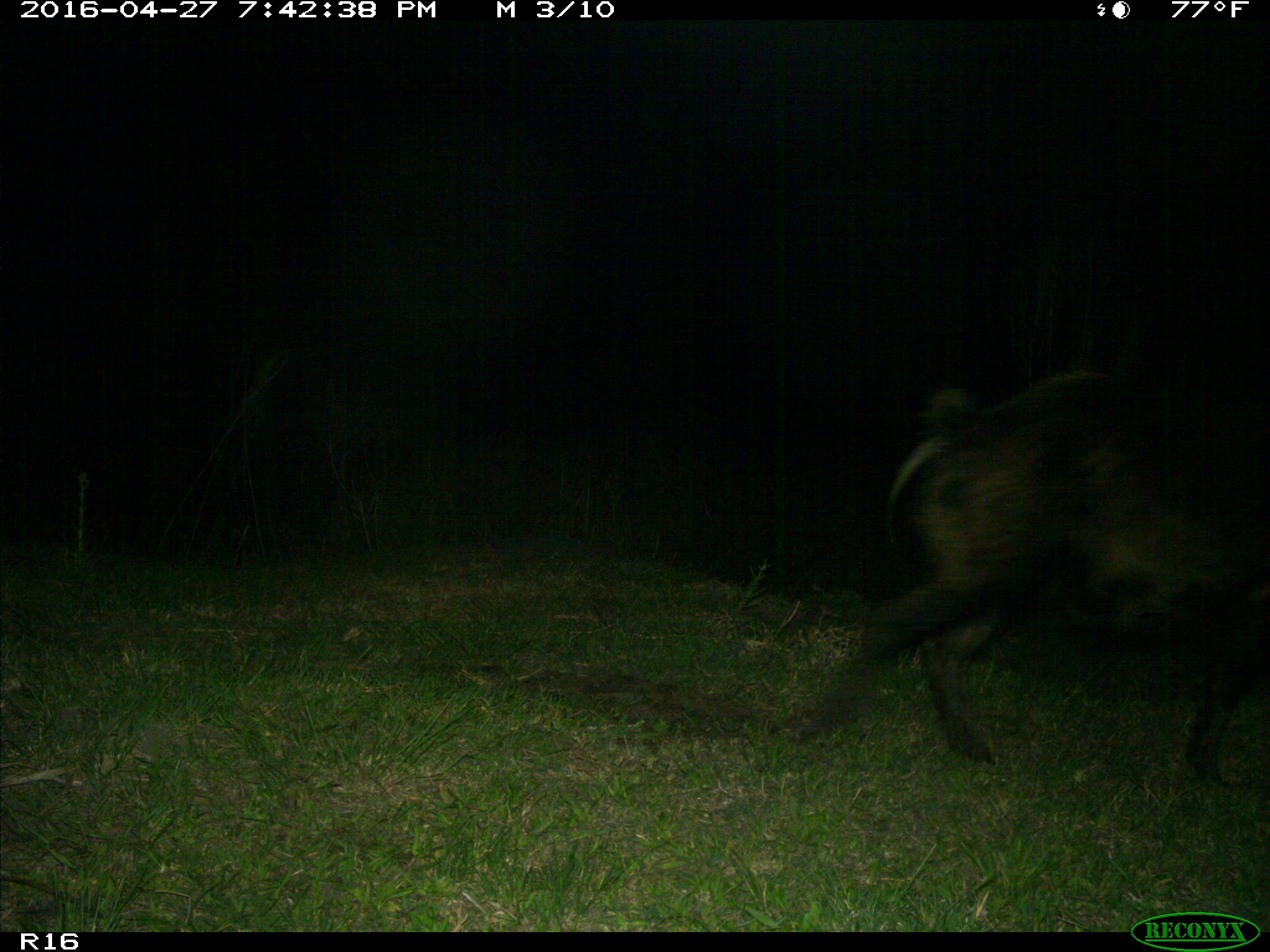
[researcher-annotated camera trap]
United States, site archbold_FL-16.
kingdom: Animalia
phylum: Chordata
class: Mammalia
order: Artiodactyla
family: Suidae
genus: Sus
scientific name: Sus scrofa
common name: wild boar